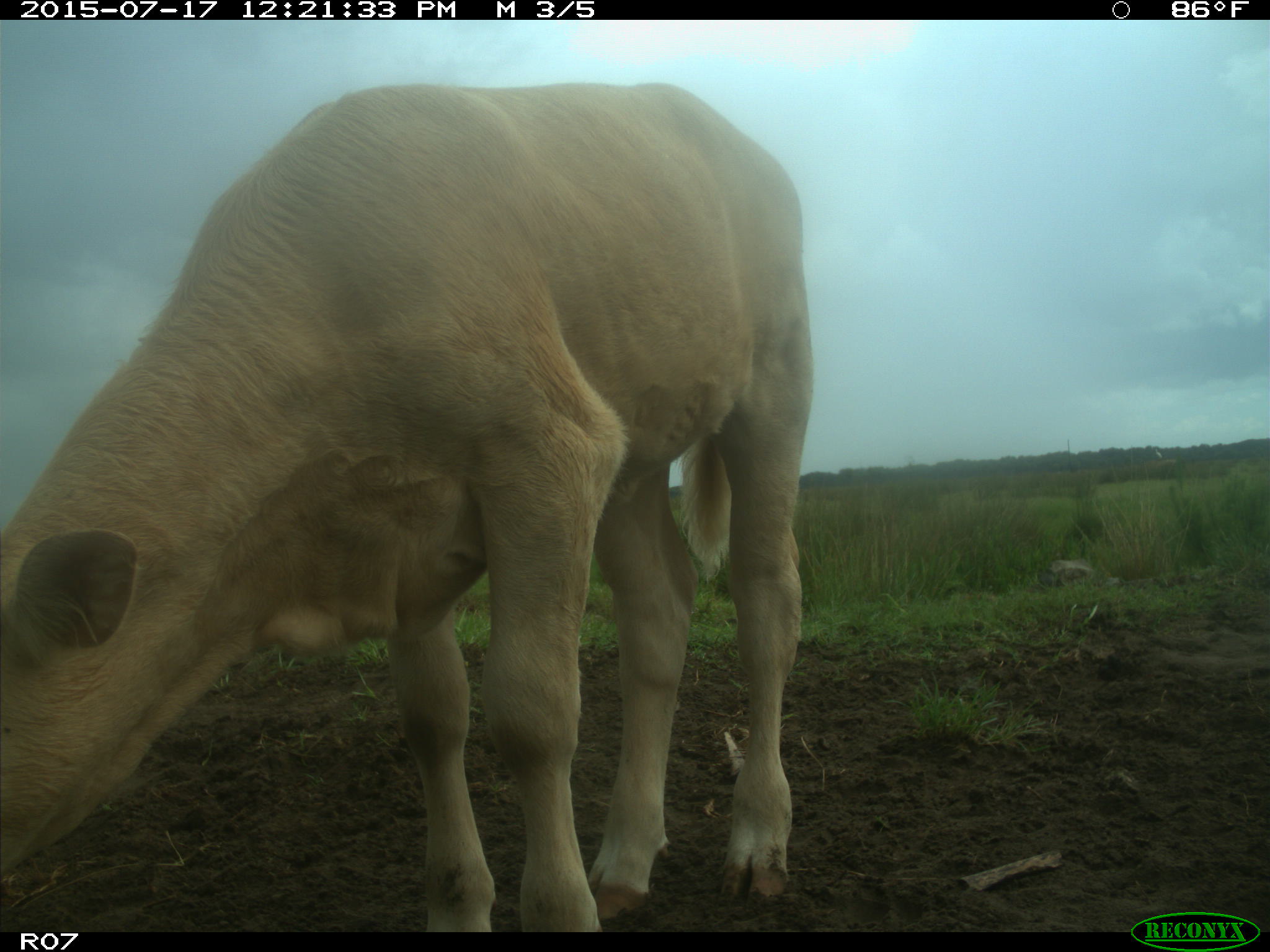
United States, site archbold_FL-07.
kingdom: Animalia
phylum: Chordata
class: Mammalia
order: Artiodactyla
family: Bovidae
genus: Bos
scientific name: Bos taurus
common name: domestic cow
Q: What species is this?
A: Bos taurus (domestic cow).